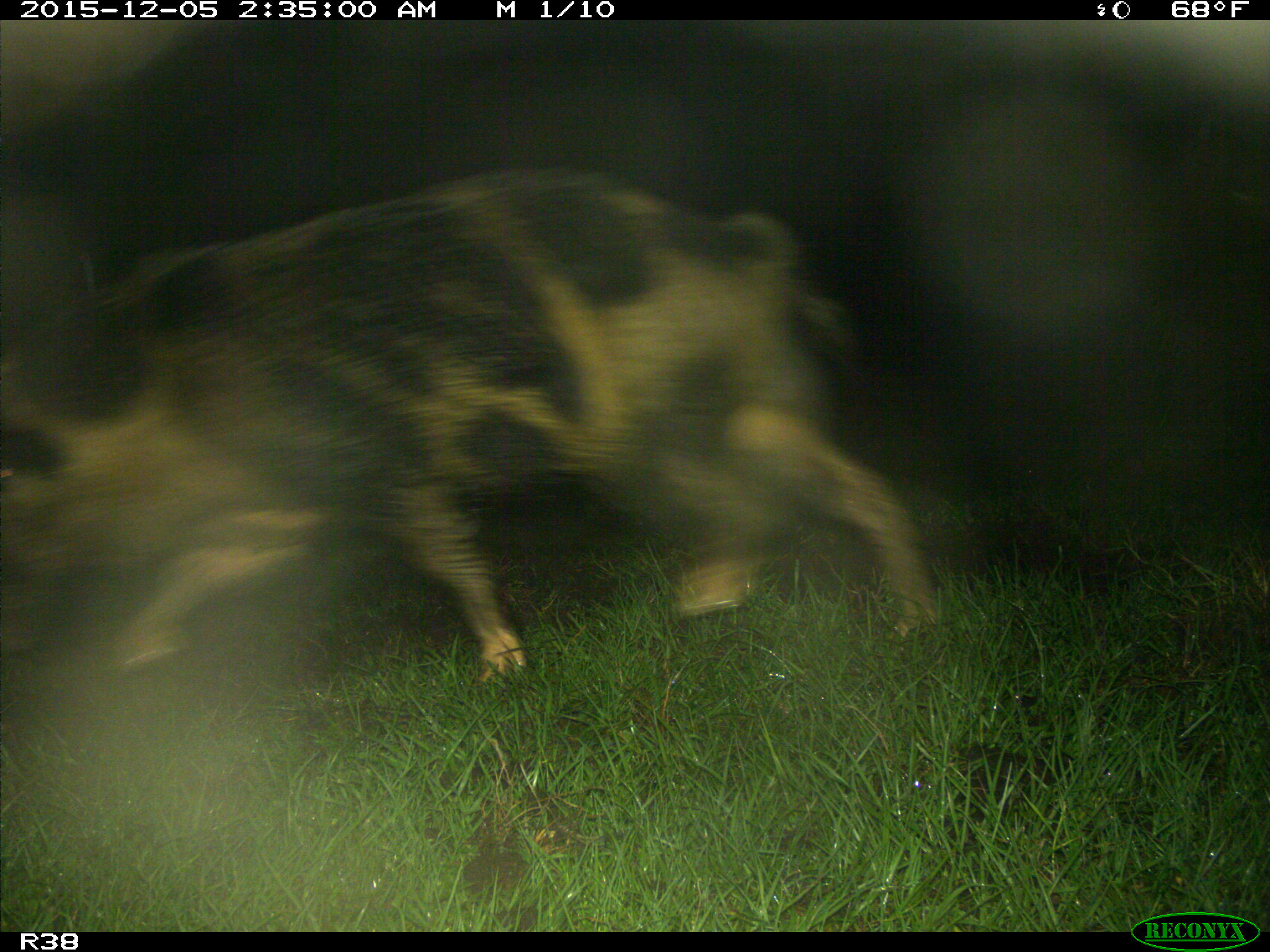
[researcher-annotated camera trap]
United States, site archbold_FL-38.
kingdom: Animalia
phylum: Chordata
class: Mammalia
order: Artiodactyla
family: Suidae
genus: Sus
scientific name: Sus scrofa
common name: wild boar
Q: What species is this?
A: Sus scrofa (wild boar).